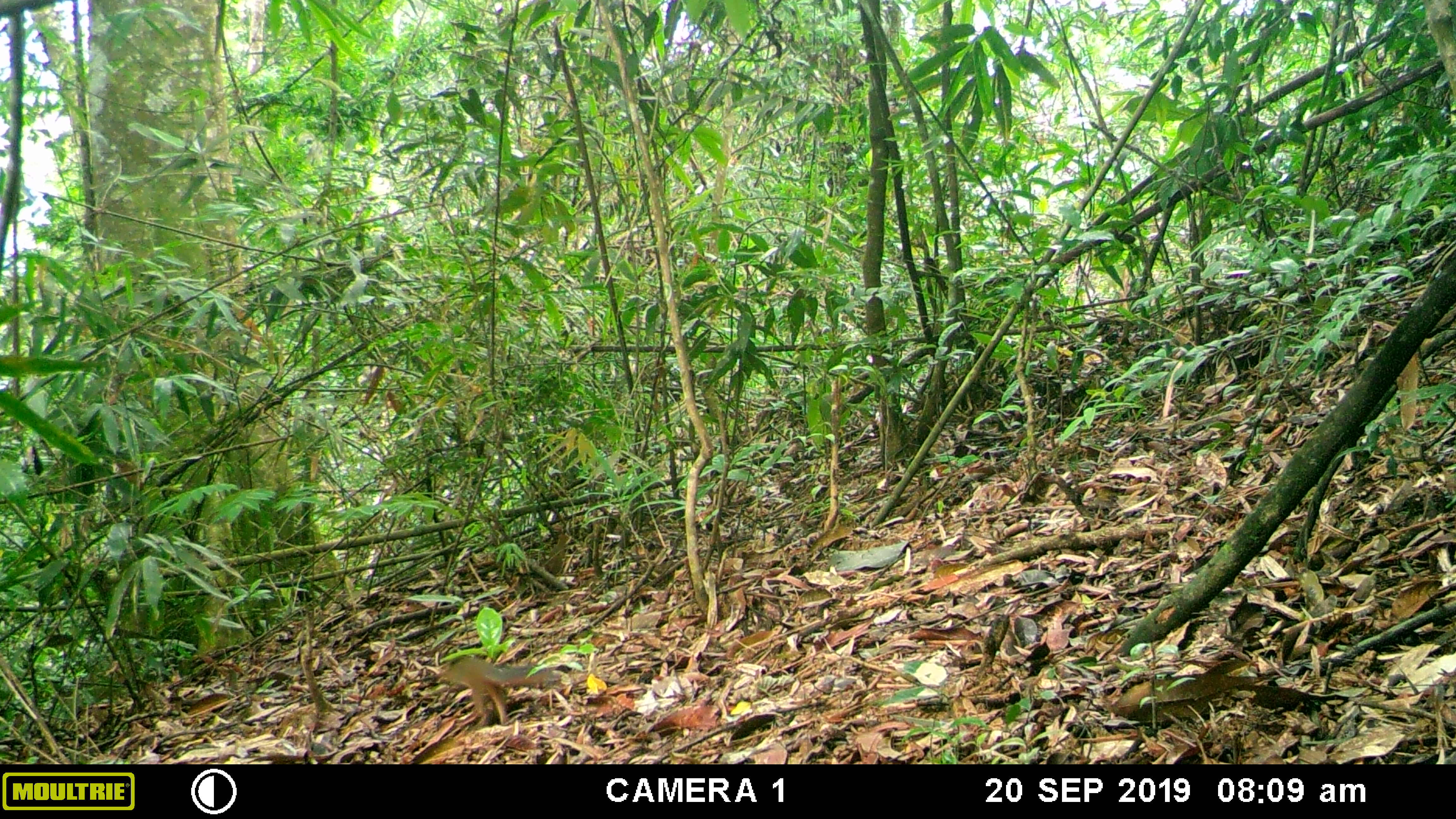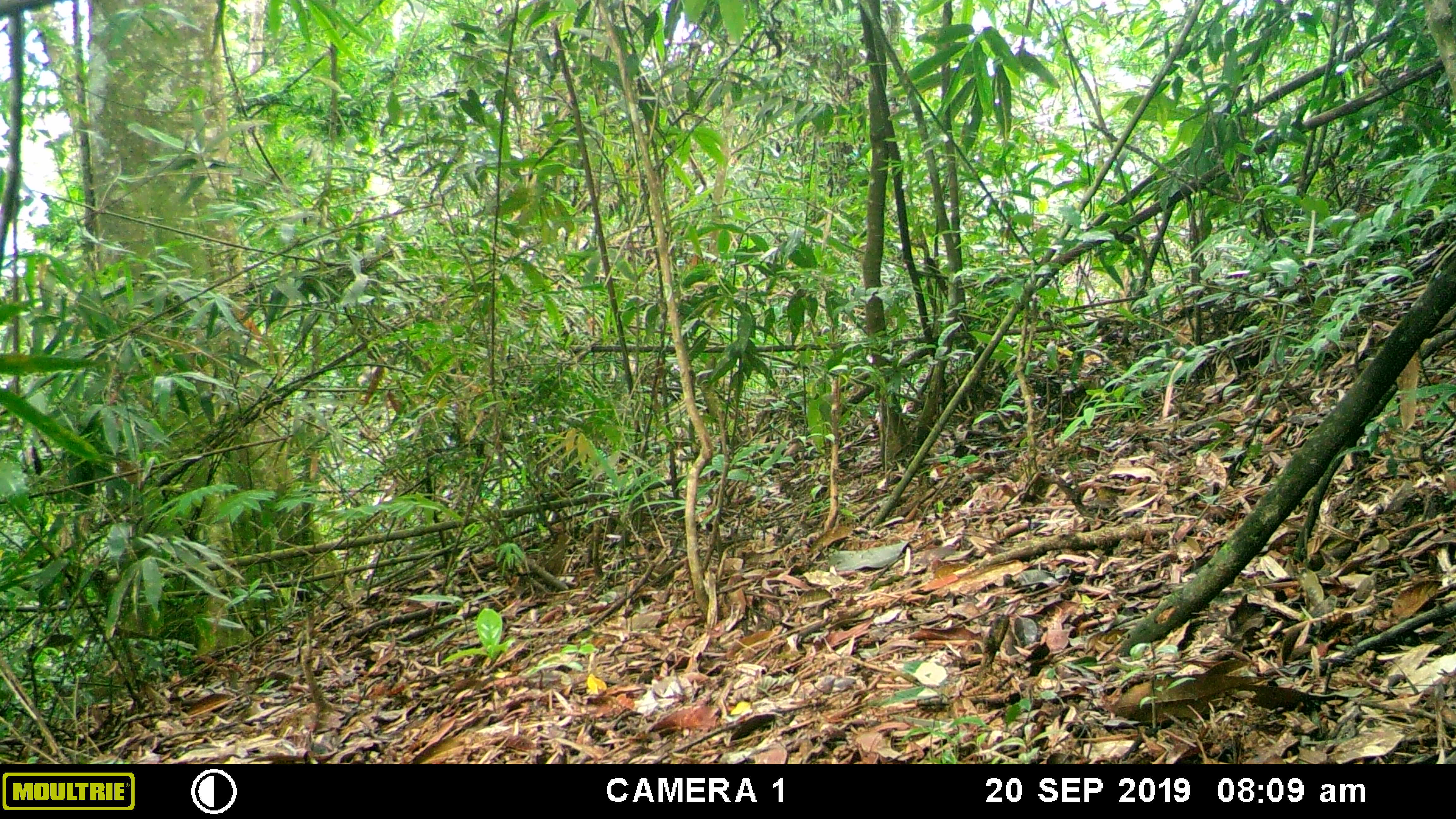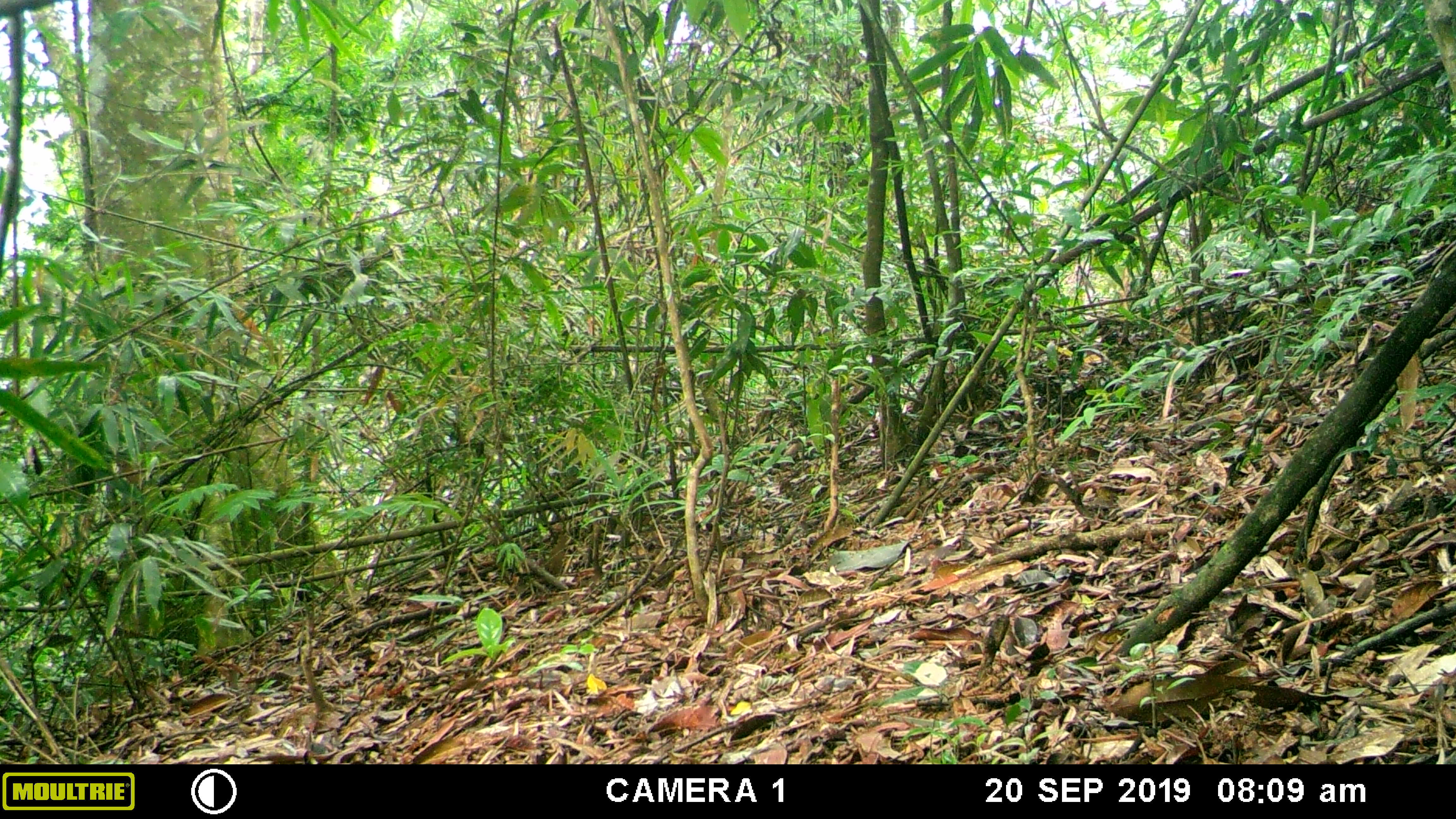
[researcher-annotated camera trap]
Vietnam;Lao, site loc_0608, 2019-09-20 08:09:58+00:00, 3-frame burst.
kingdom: Animalia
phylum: Chordata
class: Mammalia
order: Rodentia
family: Sciuridae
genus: Dremomys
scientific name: Dremomys rufigenis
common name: red-cheeked squirrel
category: red cheeked squirrel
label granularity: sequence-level